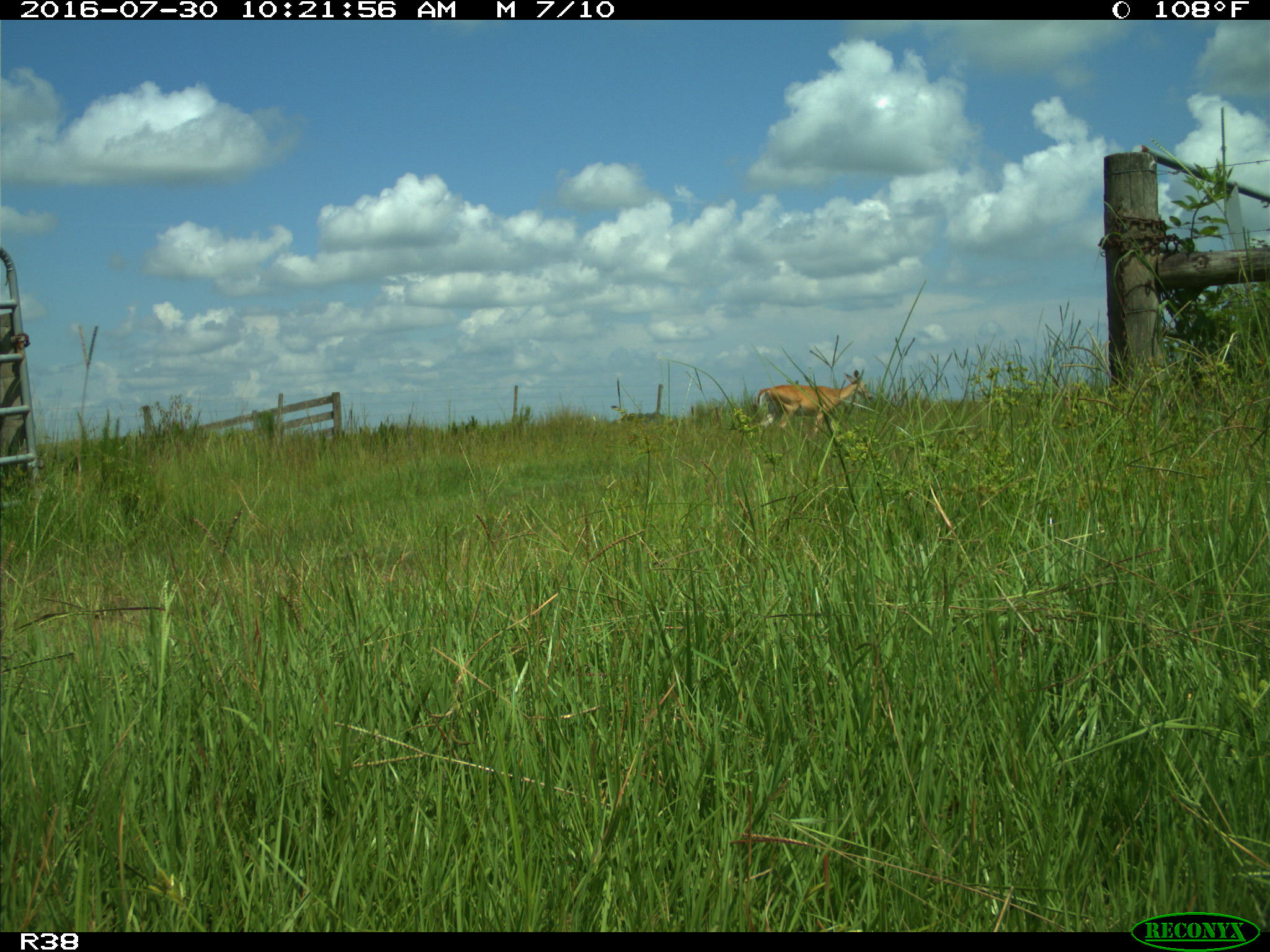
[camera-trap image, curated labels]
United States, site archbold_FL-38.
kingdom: Animalia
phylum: Chordata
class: Mammalia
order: Artiodactyla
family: Cervidae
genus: Odocoileus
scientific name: Odocoileus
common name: deer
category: unidentified deer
Unidentified deer (deer) (Odocoileus).